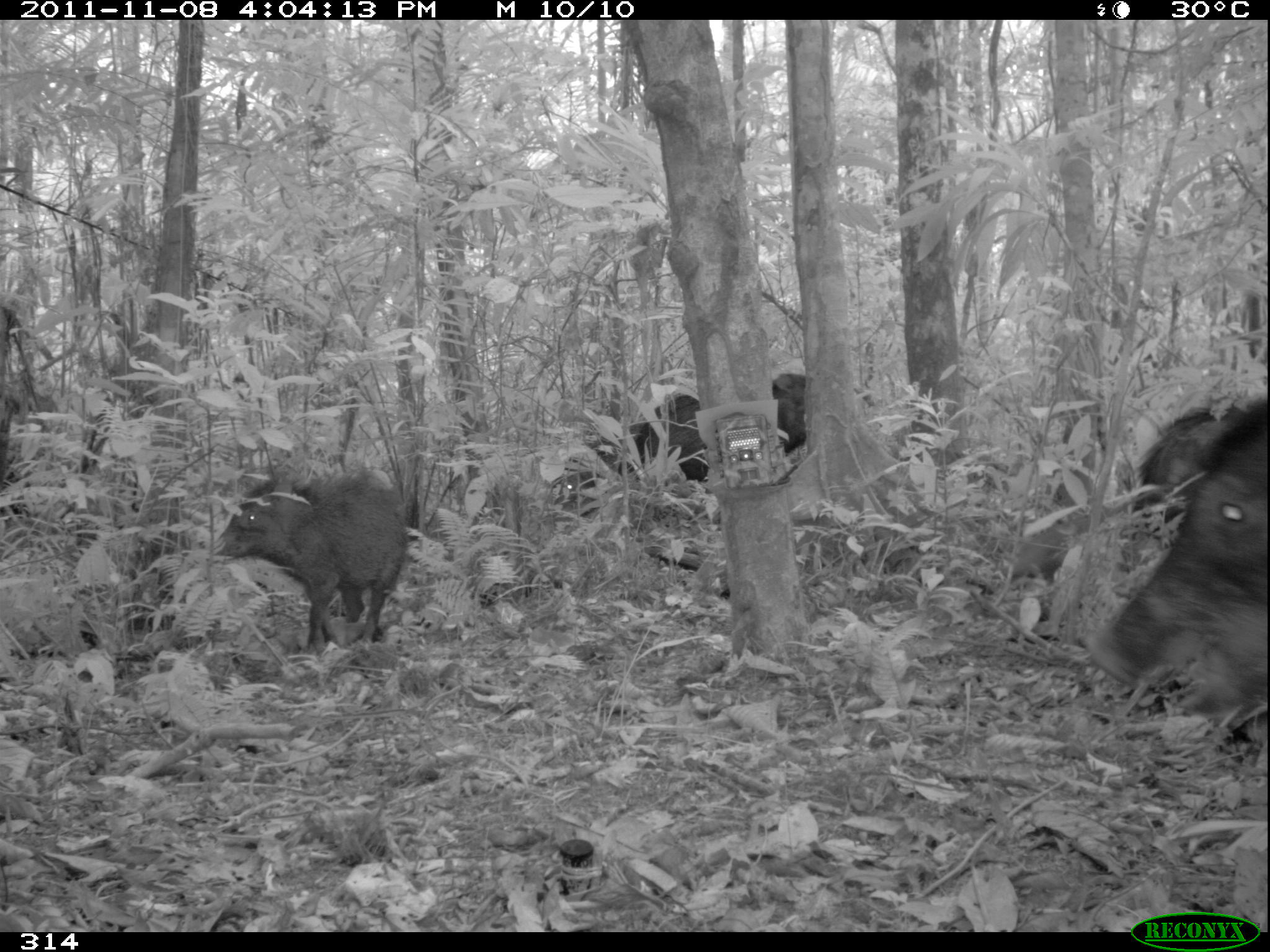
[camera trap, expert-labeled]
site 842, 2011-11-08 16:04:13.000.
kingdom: Animalia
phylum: Chordata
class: Mammalia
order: Artiodactyla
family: Tayassuidae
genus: Tayassu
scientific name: Tayassu pecari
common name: white-lipped peccary